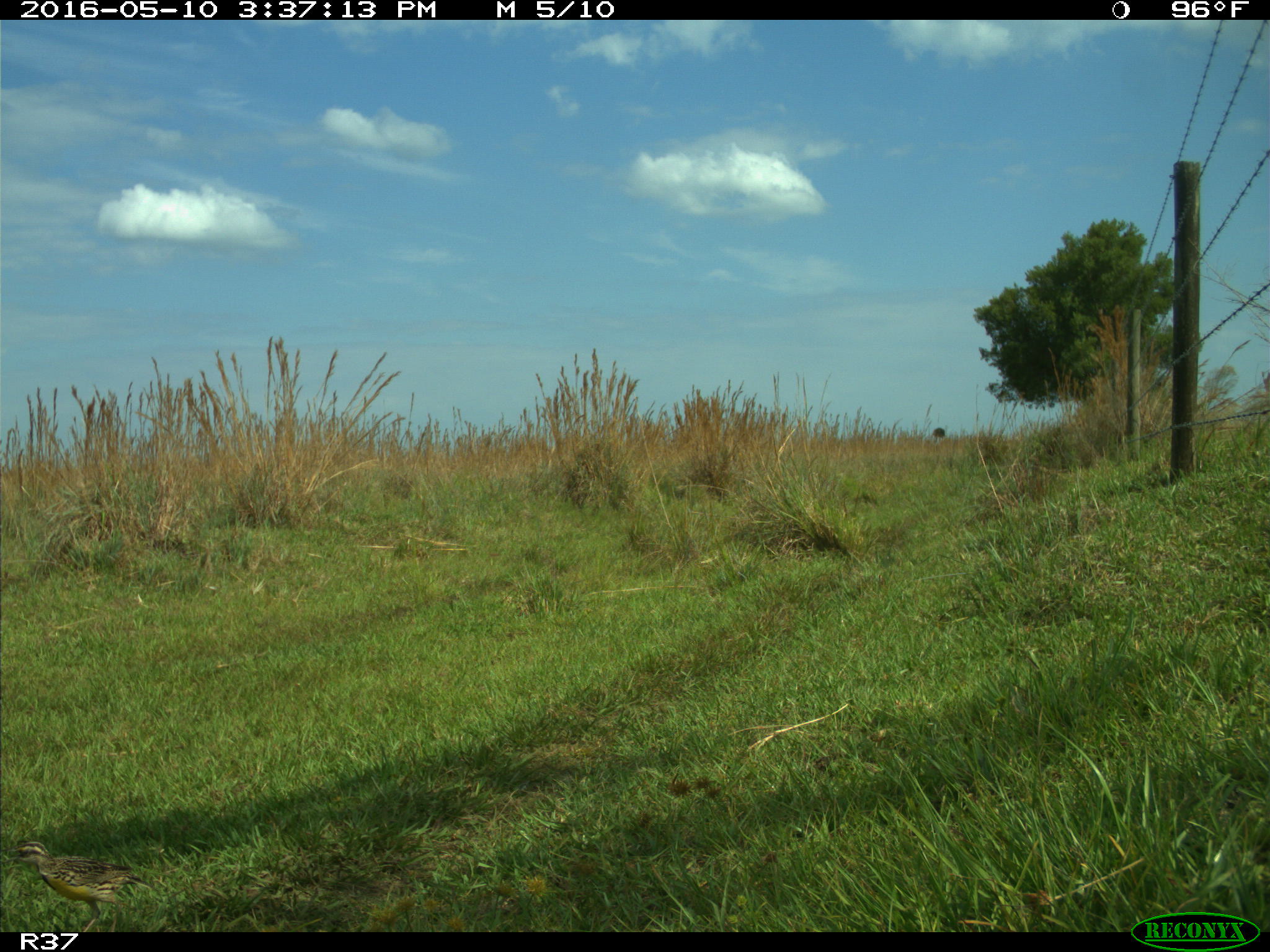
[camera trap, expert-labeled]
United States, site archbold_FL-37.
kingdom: Animalia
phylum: Chordata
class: Aves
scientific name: Aves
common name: birds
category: unidentified bird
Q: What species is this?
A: Unidentified bird (birds) (Aves).